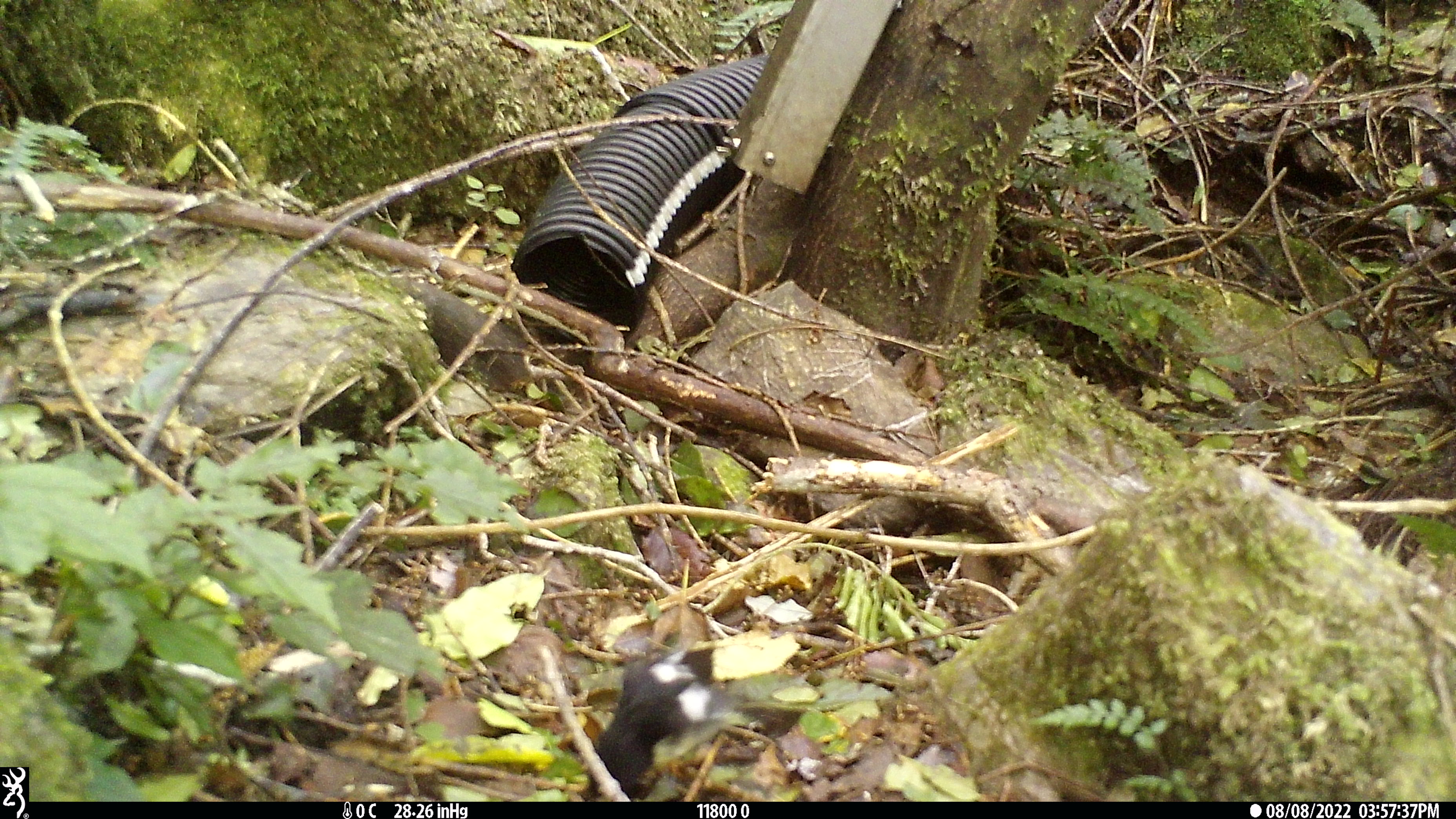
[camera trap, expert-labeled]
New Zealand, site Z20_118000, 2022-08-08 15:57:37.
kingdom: Animalia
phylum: Chordata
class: Aves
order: Passeriformes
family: Petroicidae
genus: Petroica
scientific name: Petroica macrocephala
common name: tomtit